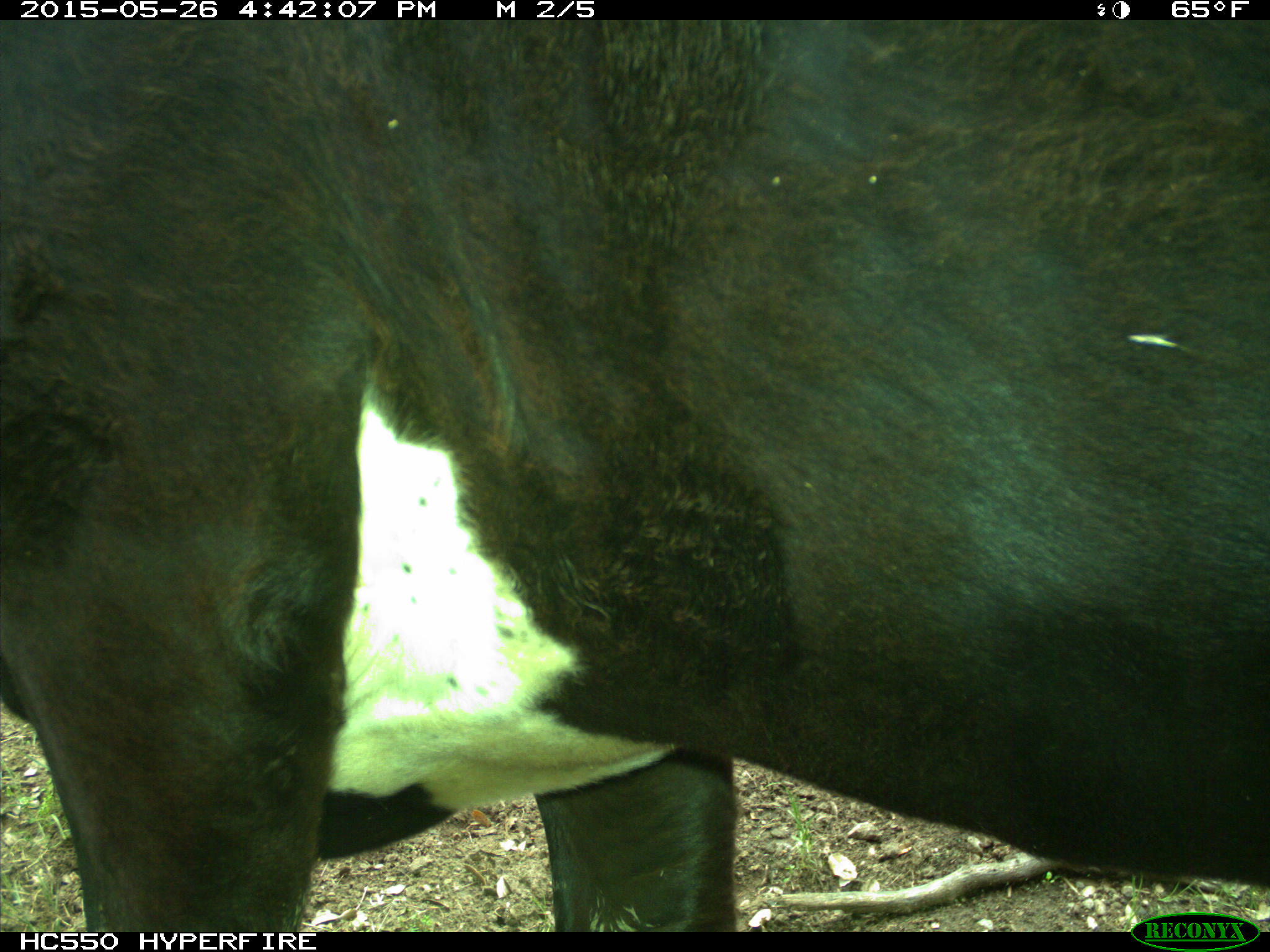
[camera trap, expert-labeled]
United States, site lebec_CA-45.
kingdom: Animalia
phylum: Chordata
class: Mammalia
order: Artiodactyla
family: Bovidae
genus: Bos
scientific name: Bos taurus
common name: domestic cow